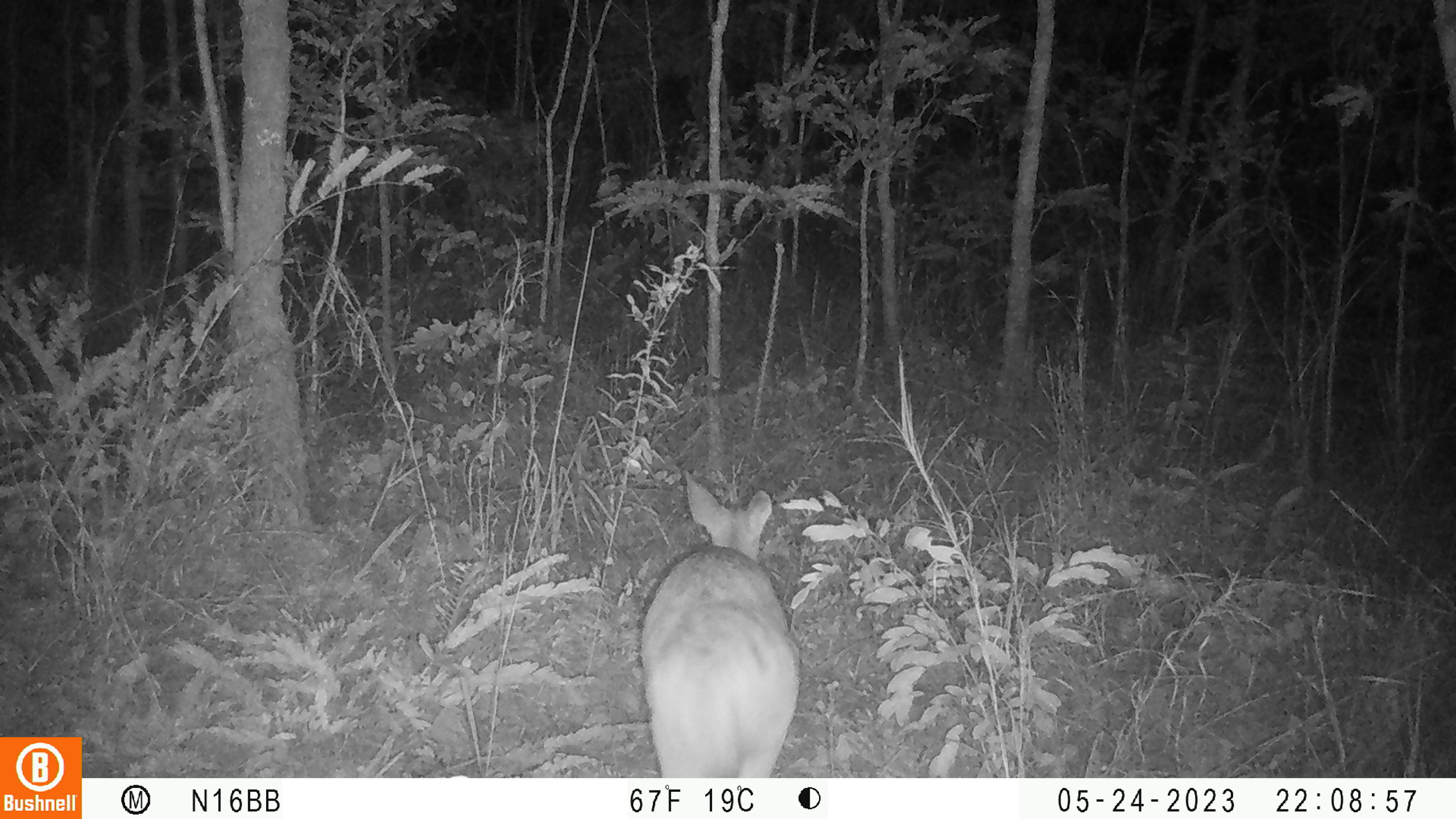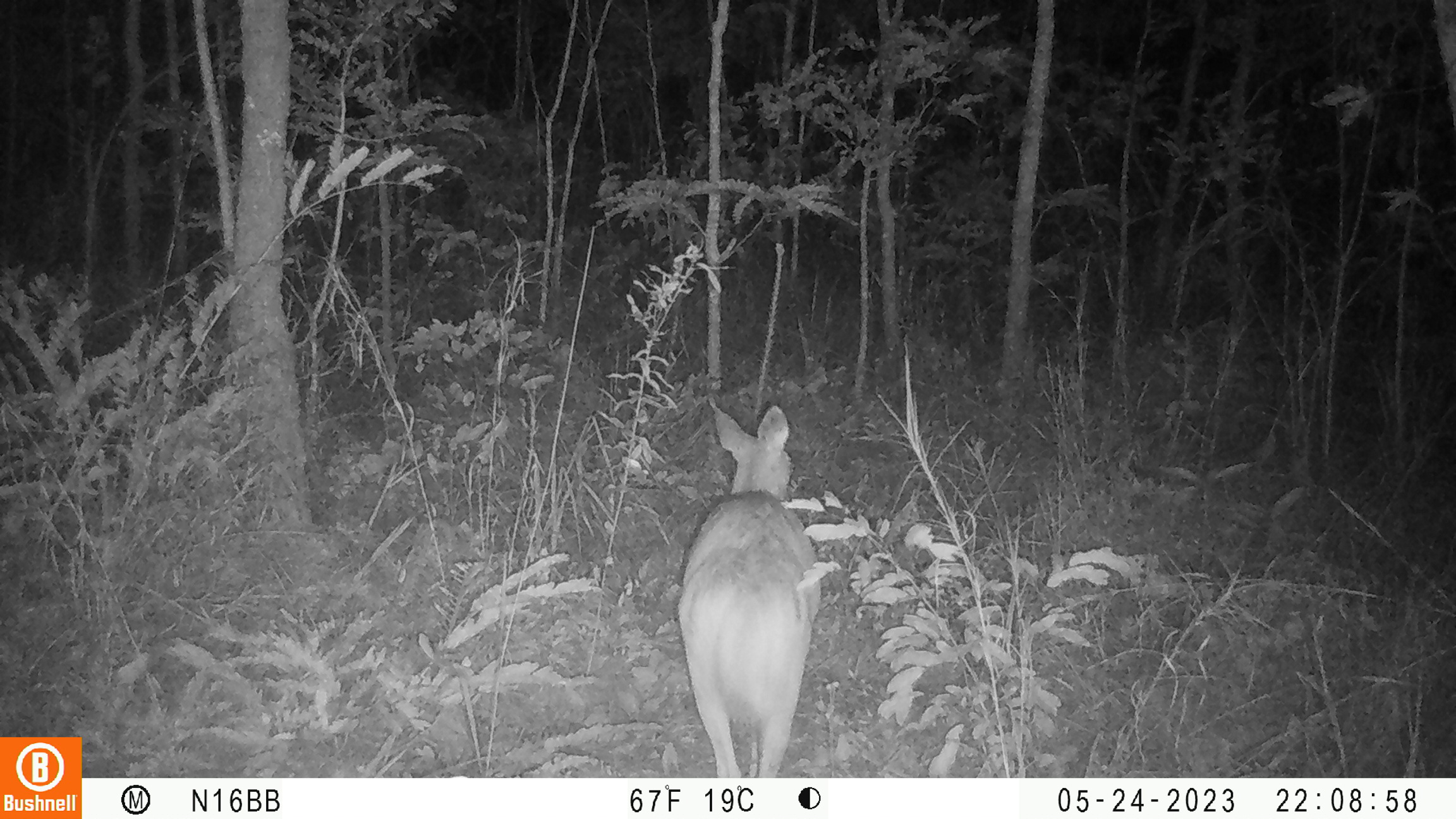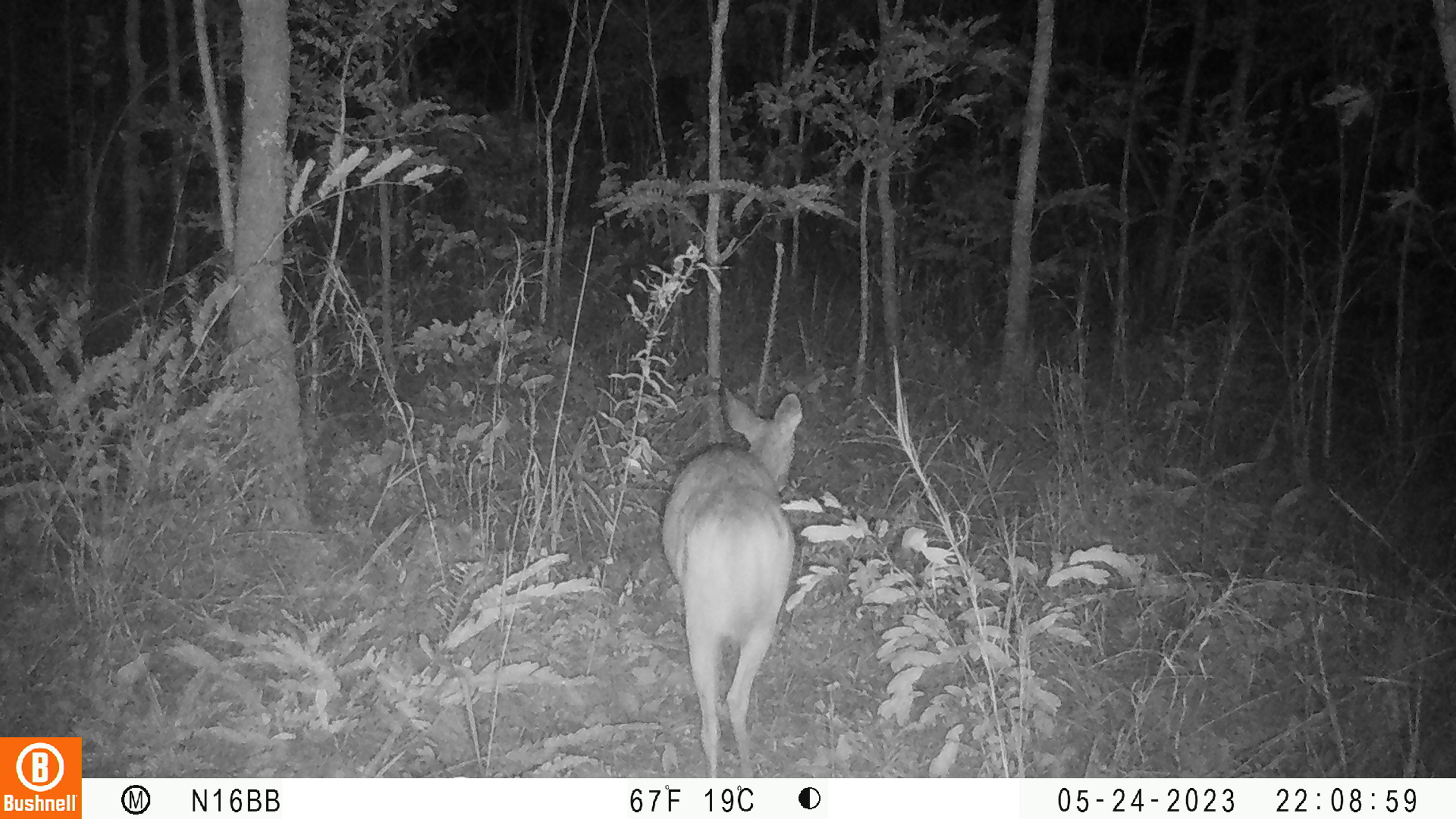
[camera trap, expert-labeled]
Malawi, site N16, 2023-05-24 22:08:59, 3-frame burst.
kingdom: Animalia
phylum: Chordata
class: Mammalia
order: Artiodactyla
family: Bovidae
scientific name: Antilopinae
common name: small antelope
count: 1